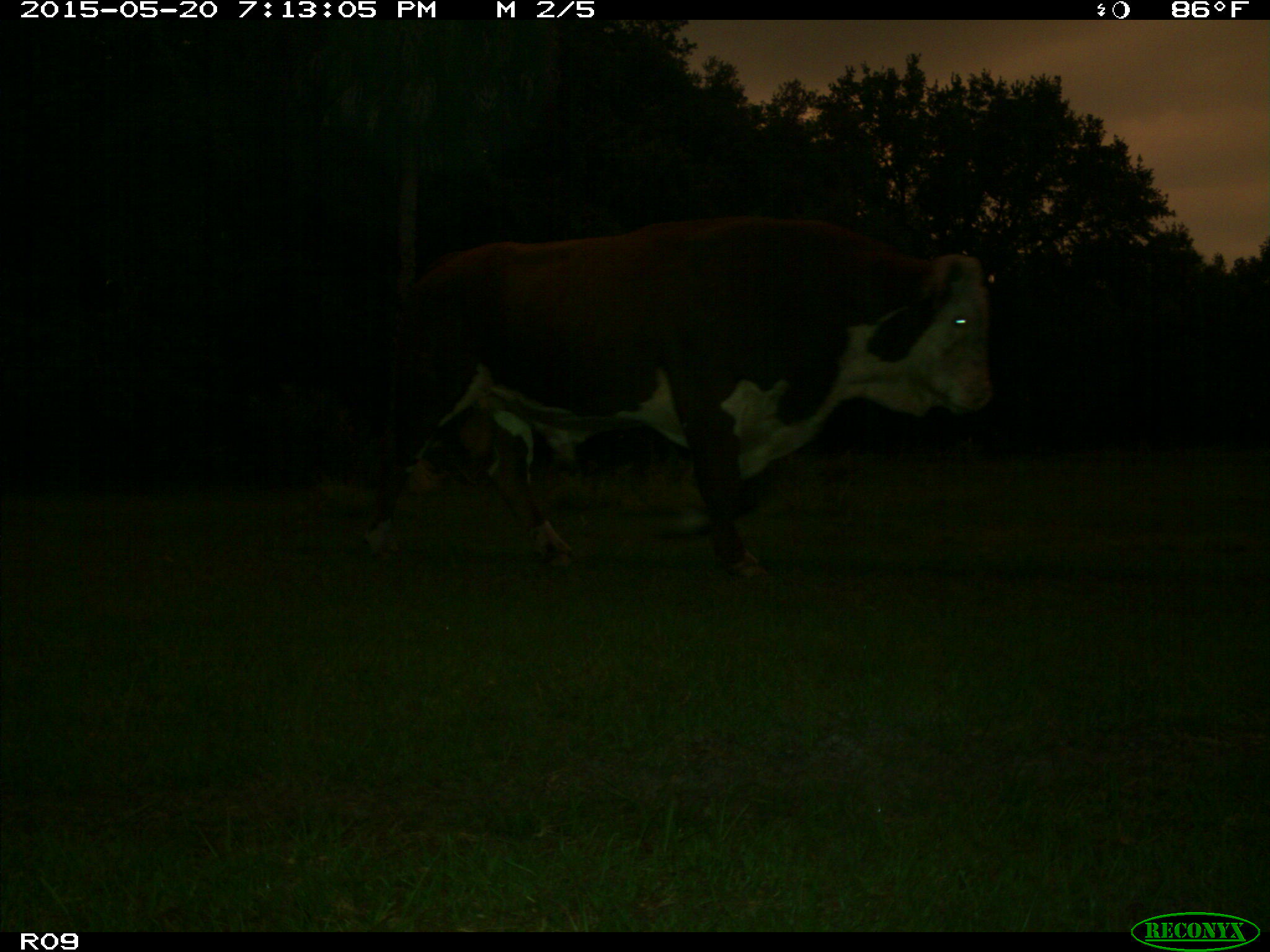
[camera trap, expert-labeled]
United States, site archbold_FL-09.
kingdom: Animalia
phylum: Chordata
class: Mammalia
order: Artiodactyla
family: Bovidae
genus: Bos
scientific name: Bos taurus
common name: domestic cow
Bos taurus (domestic cow).